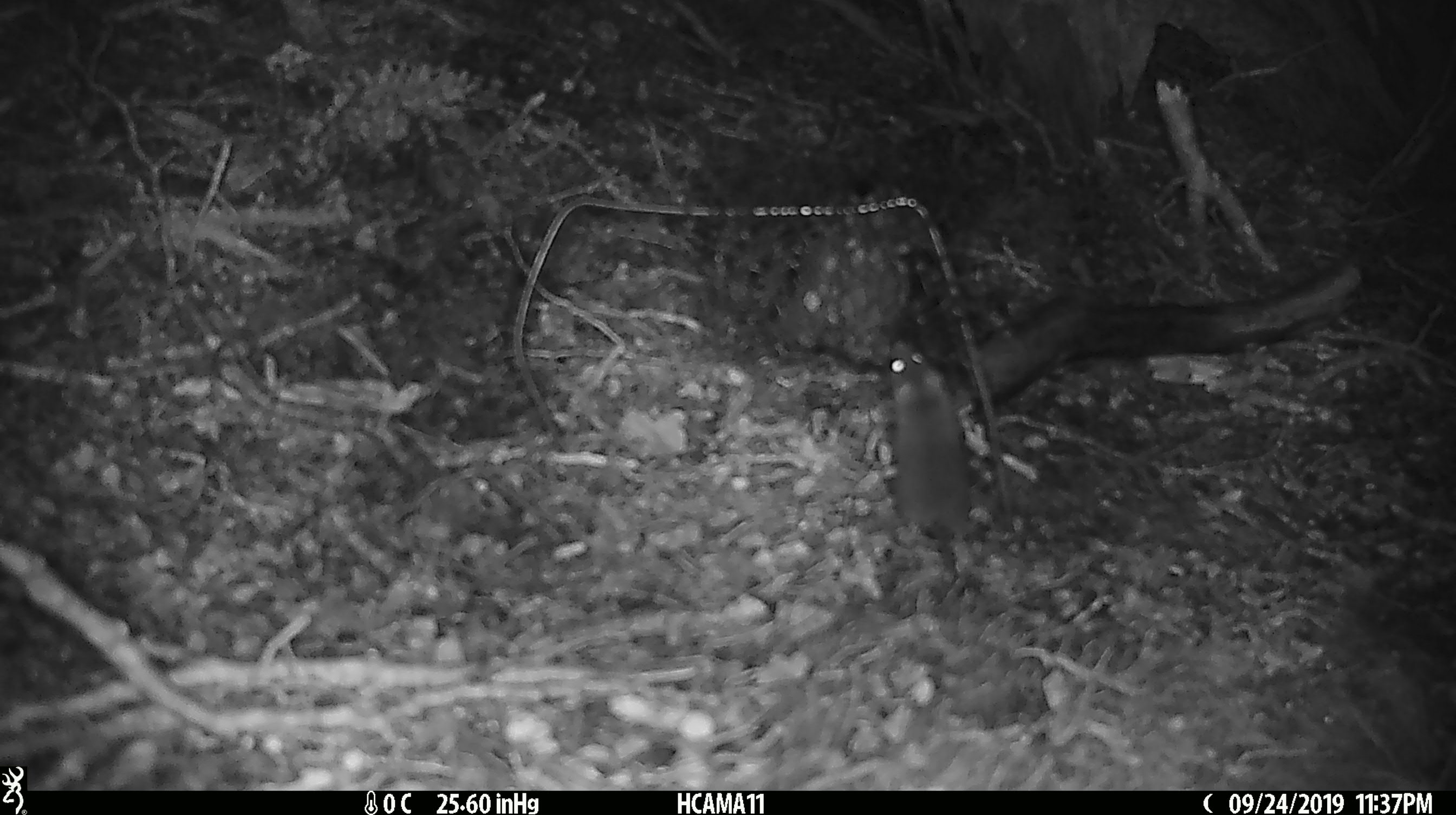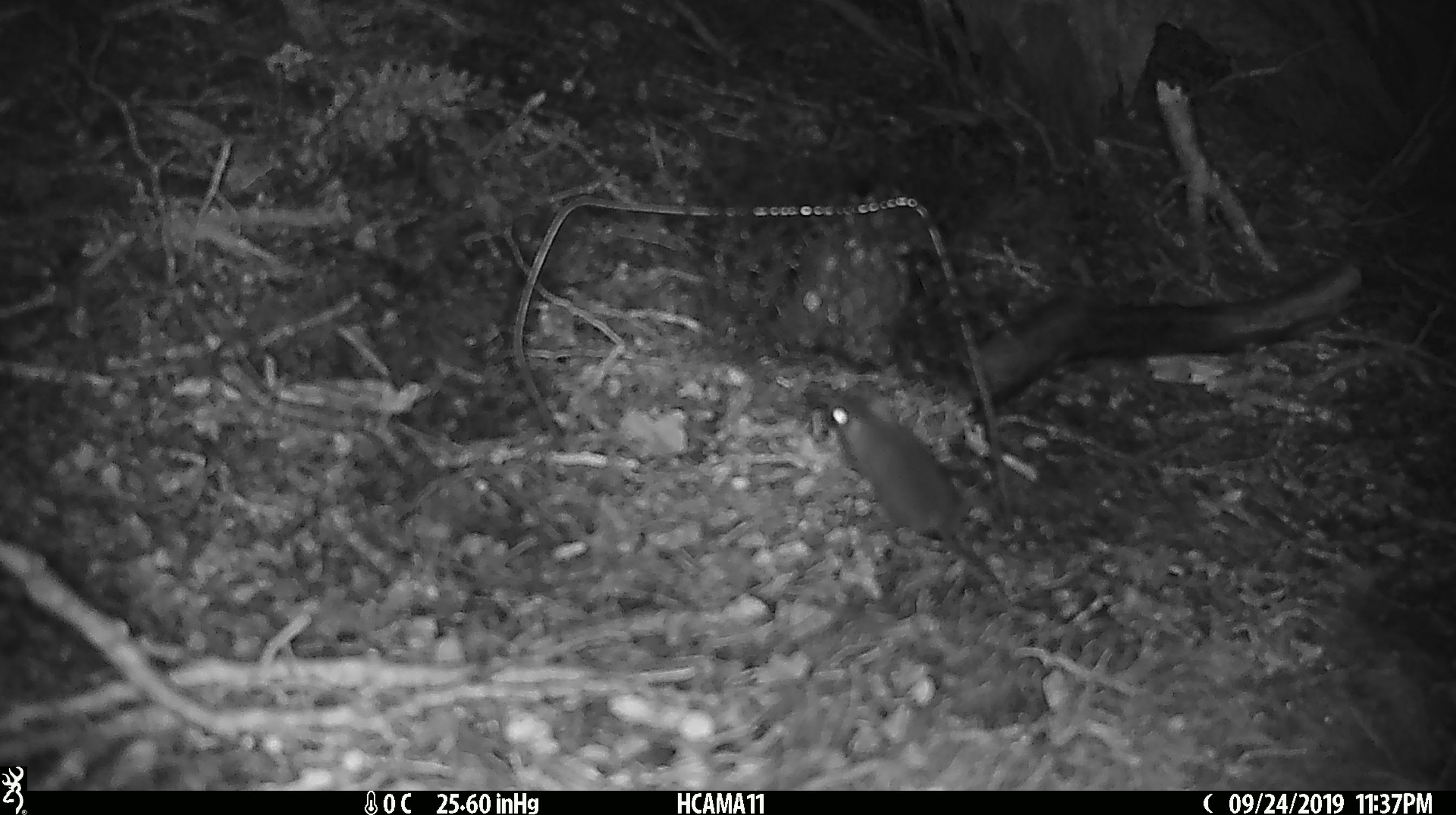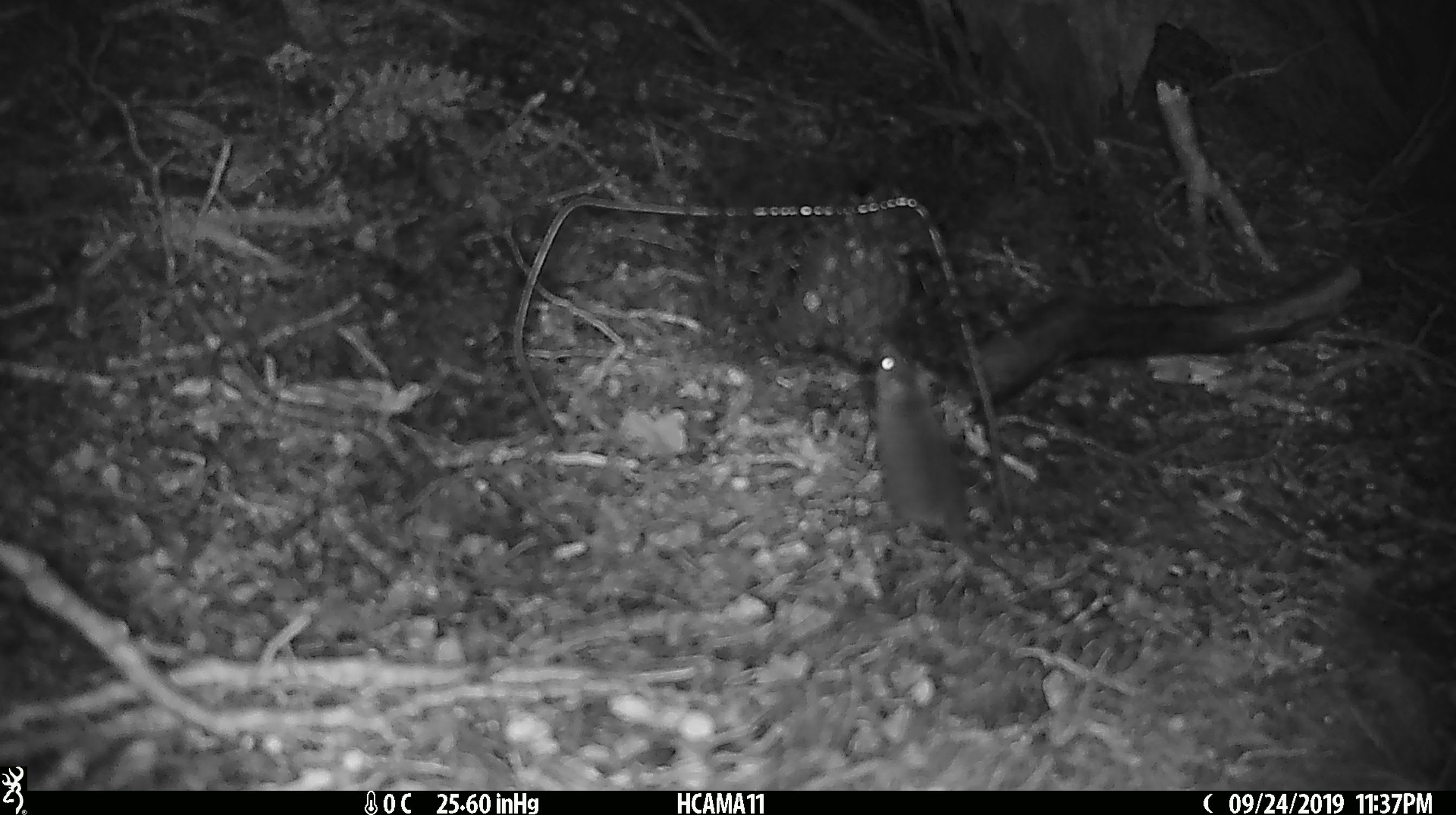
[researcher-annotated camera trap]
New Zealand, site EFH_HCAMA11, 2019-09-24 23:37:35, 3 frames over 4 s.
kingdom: Animalia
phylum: Chordata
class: Mammalia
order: Rodentia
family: Muridae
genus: Mus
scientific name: Mus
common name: mouse